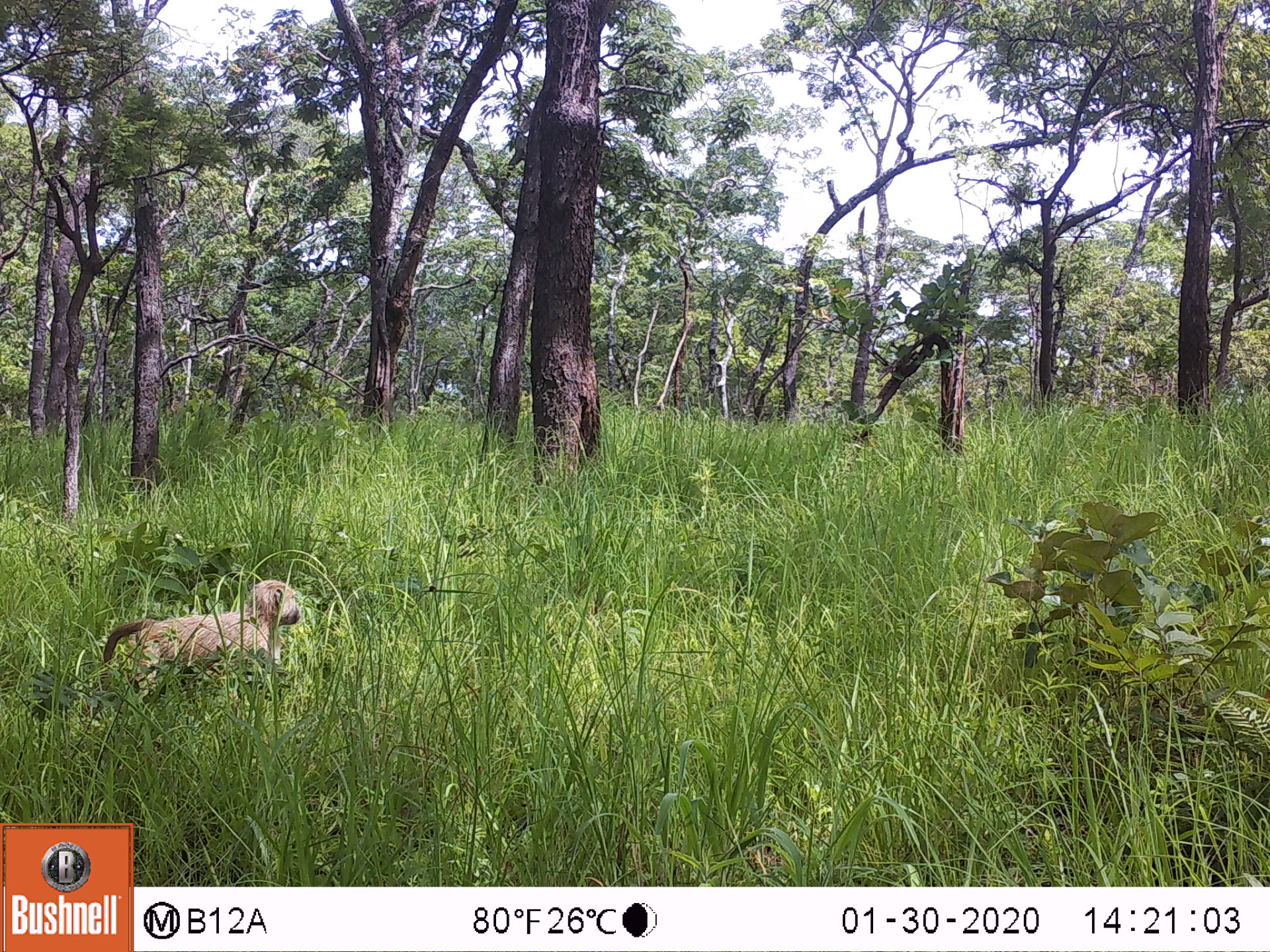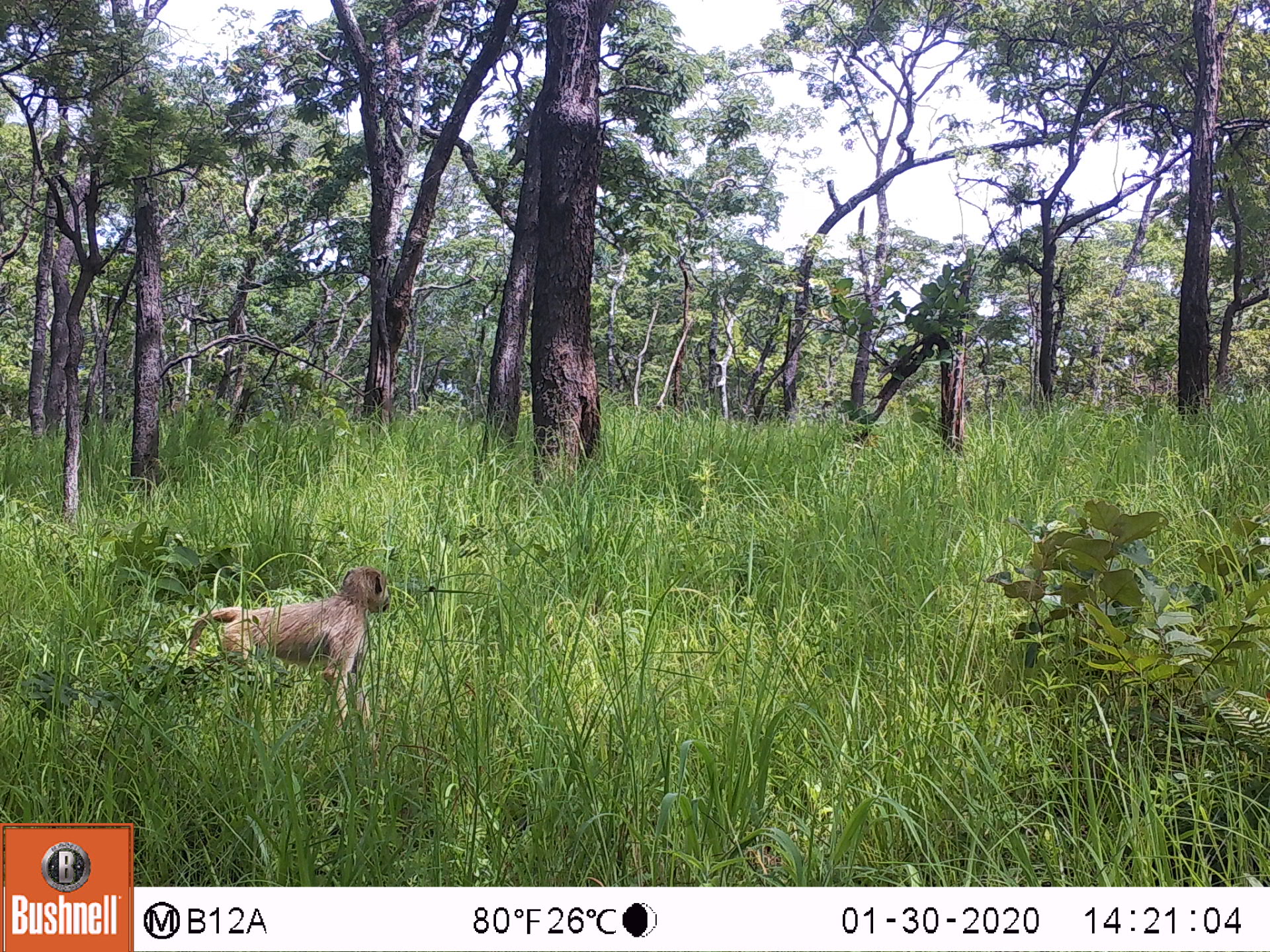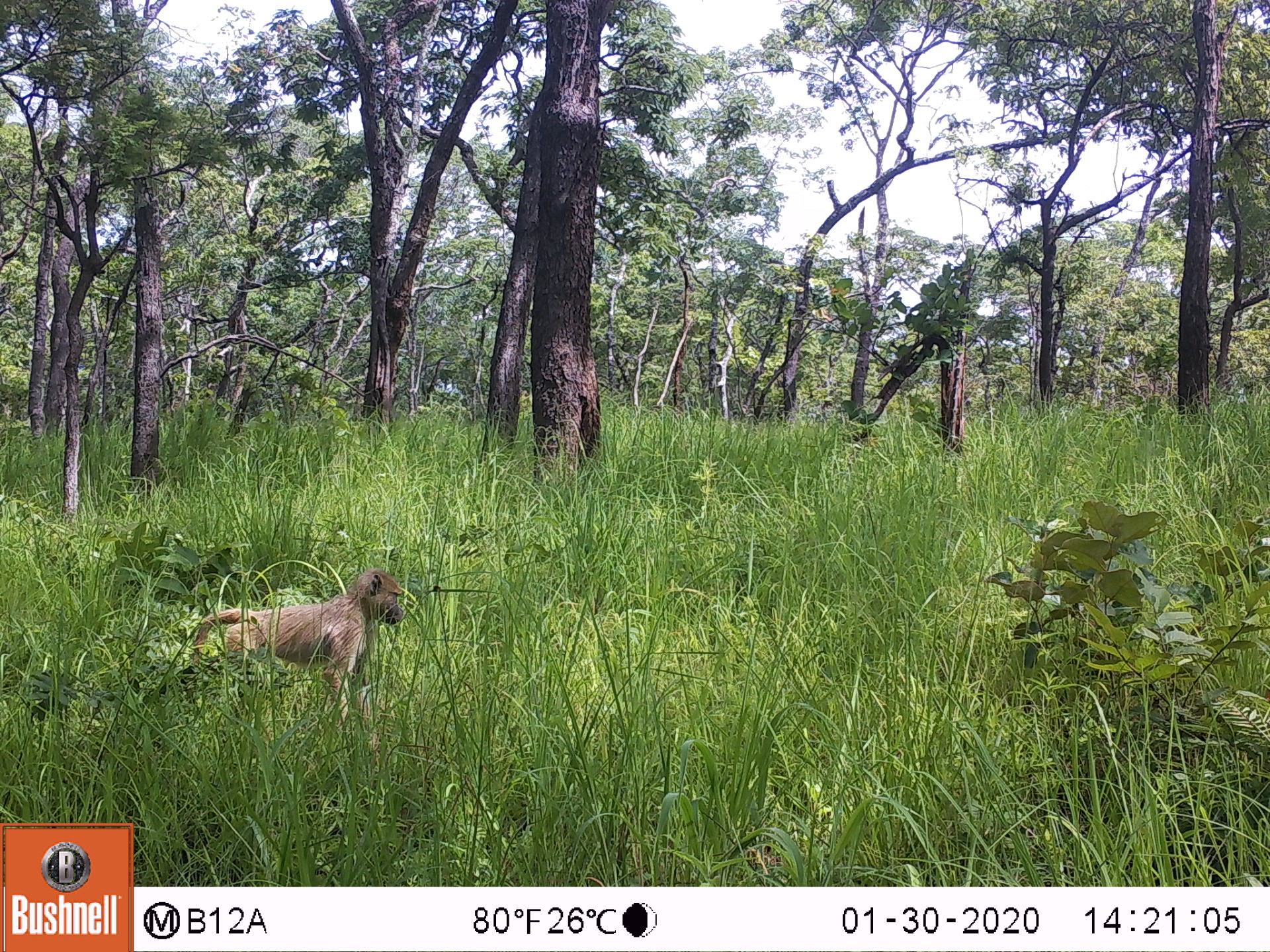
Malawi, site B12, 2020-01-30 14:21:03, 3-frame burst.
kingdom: Animalia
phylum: Chordata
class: Mammalia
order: Primates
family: Cercopithecidae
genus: Papio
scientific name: Papio cynocephalus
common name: yellow baboon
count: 1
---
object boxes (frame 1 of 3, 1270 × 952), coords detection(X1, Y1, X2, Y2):
yellow baboon: detection(83, 576, 305, 722)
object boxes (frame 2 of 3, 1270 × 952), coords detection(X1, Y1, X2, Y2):
yellow baboon: detection(170, 562, 394, 725)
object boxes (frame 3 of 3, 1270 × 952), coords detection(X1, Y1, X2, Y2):
yellow baboon: detection(177, 569, 406, 713)